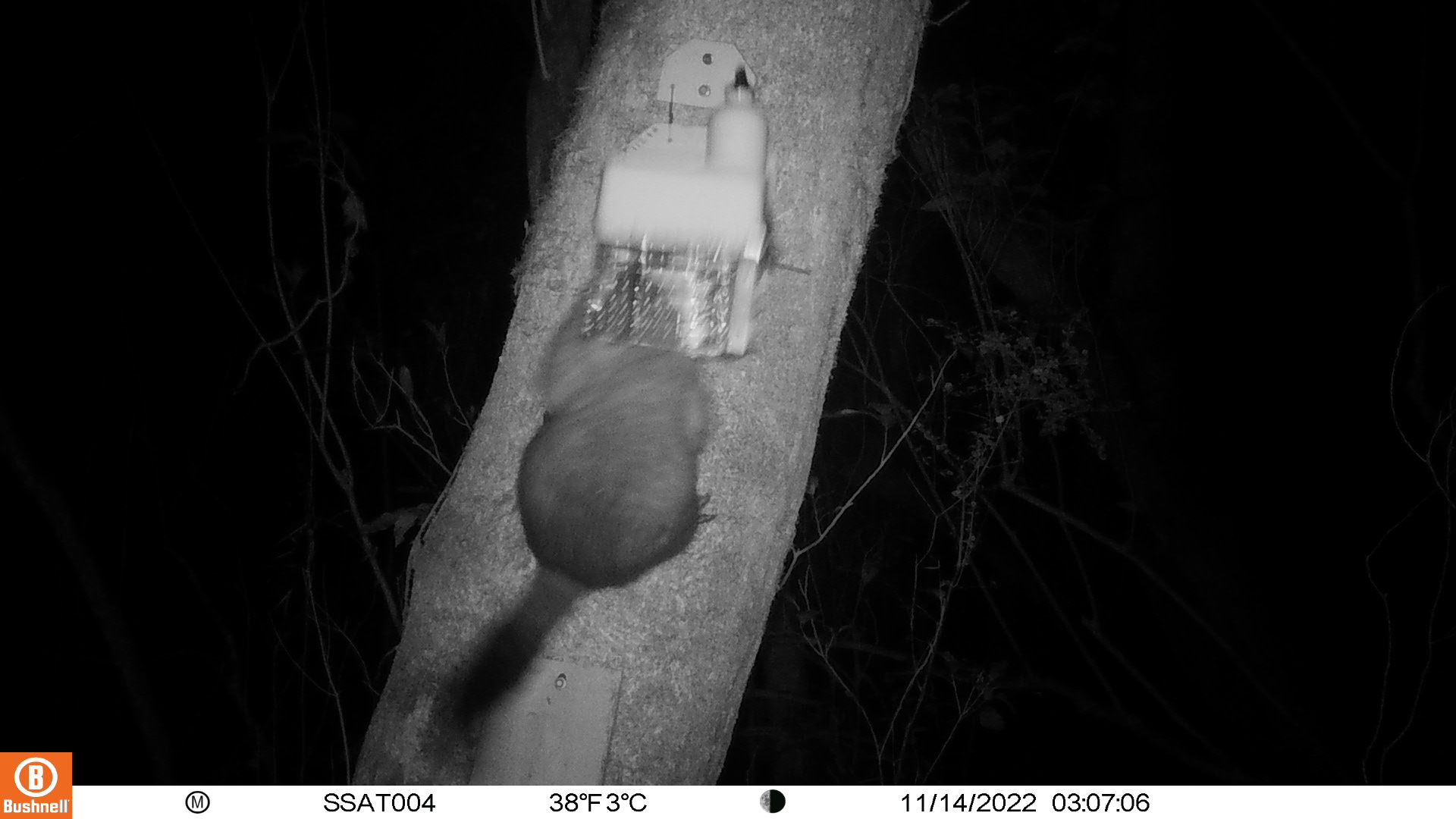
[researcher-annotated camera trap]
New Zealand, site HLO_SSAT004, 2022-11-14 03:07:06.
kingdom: Animalia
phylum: Chordata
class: Mammalia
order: Diprotodontia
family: Phalangeridae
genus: Trichosurus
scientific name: Trichosurus vulpecula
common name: common brushtail possum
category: possum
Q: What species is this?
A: Possum (common brushtail possum) (Trichosurus vulpecula).